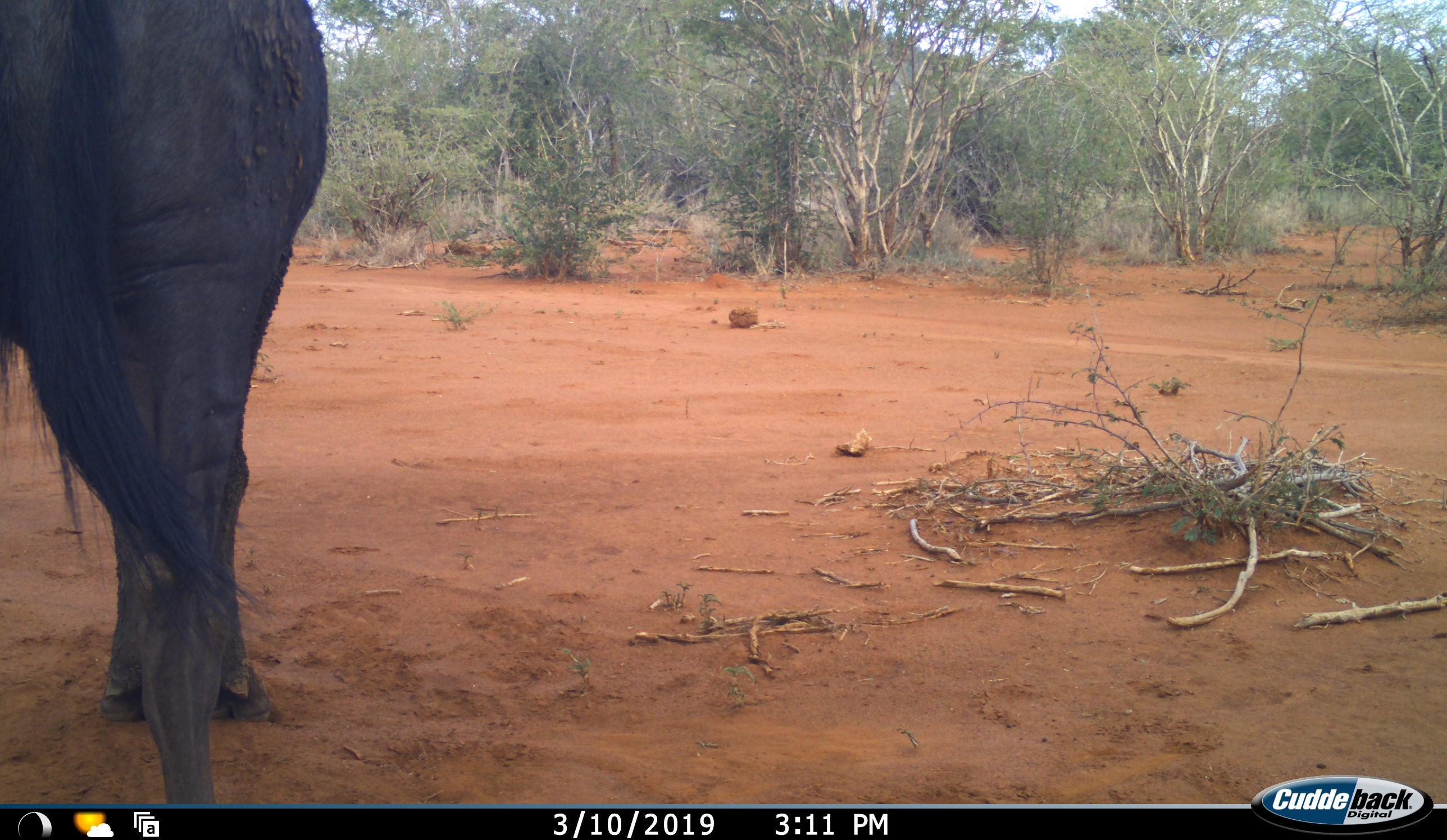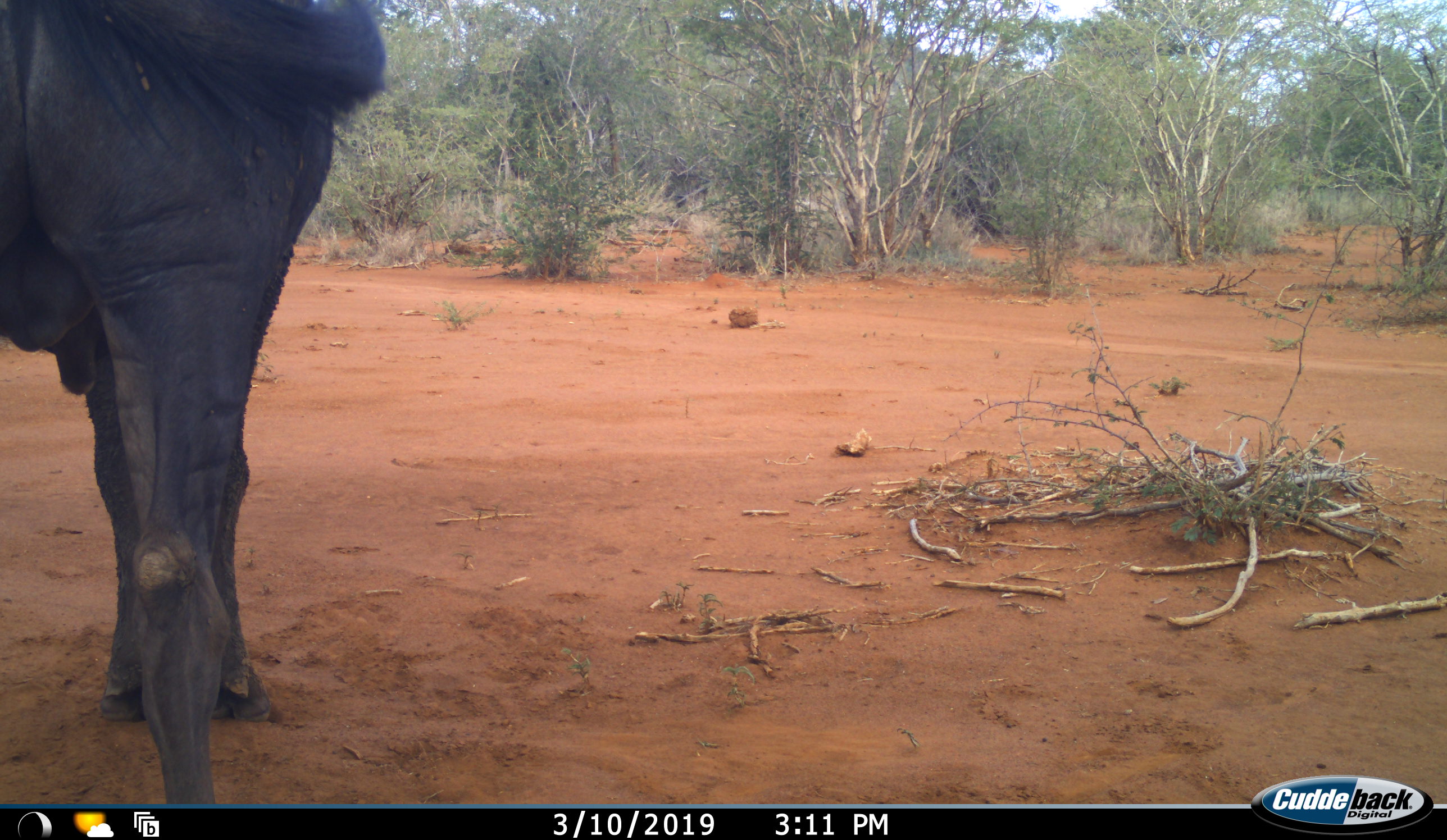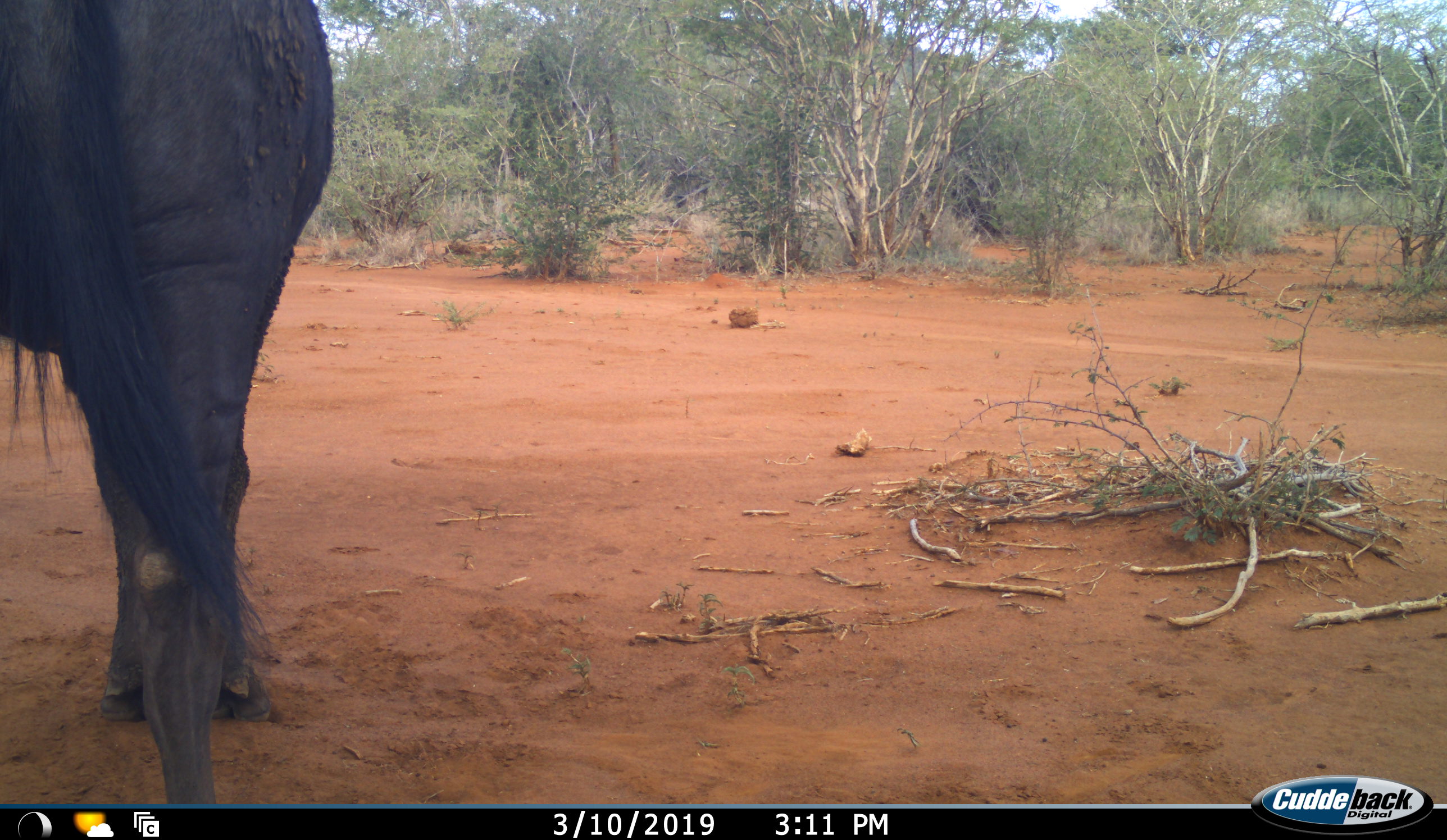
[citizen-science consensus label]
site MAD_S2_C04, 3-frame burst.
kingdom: Animalia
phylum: Chordata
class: Mammalia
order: Artiodactyla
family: Bovidae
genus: Connochaetes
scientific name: Connochaetes taurinus taurinus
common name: blue wildebeest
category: wildebeestblue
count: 1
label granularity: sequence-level